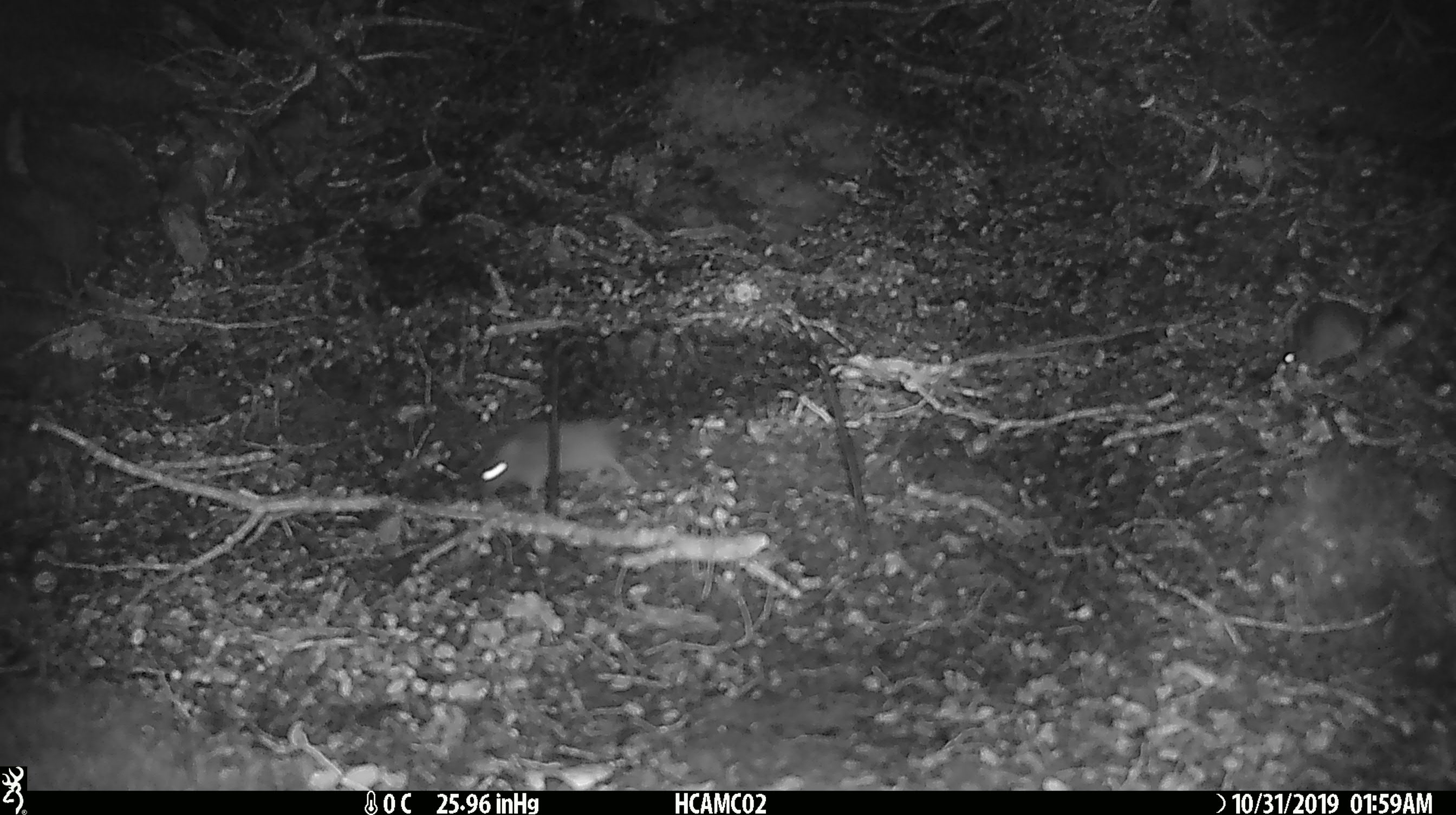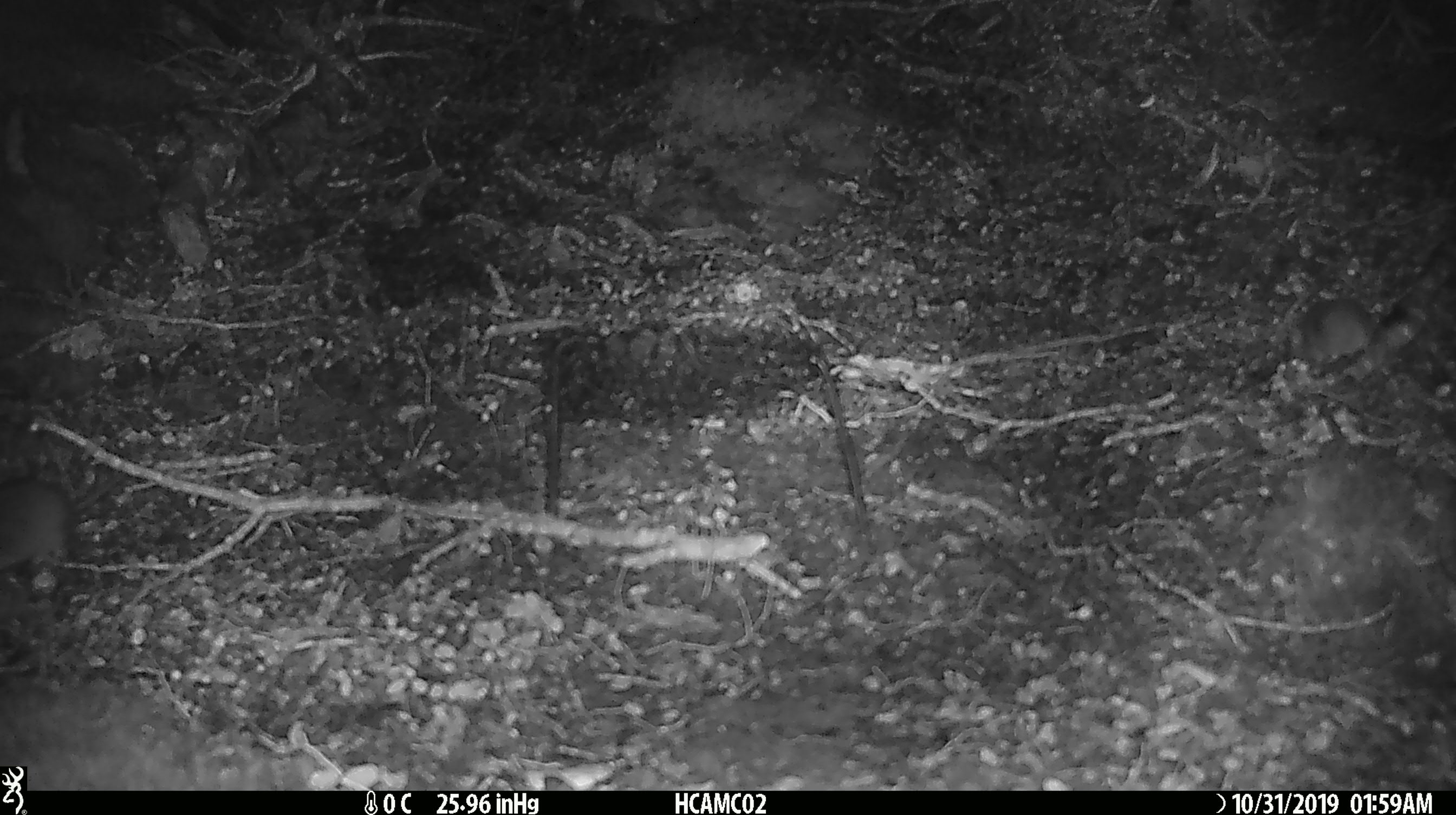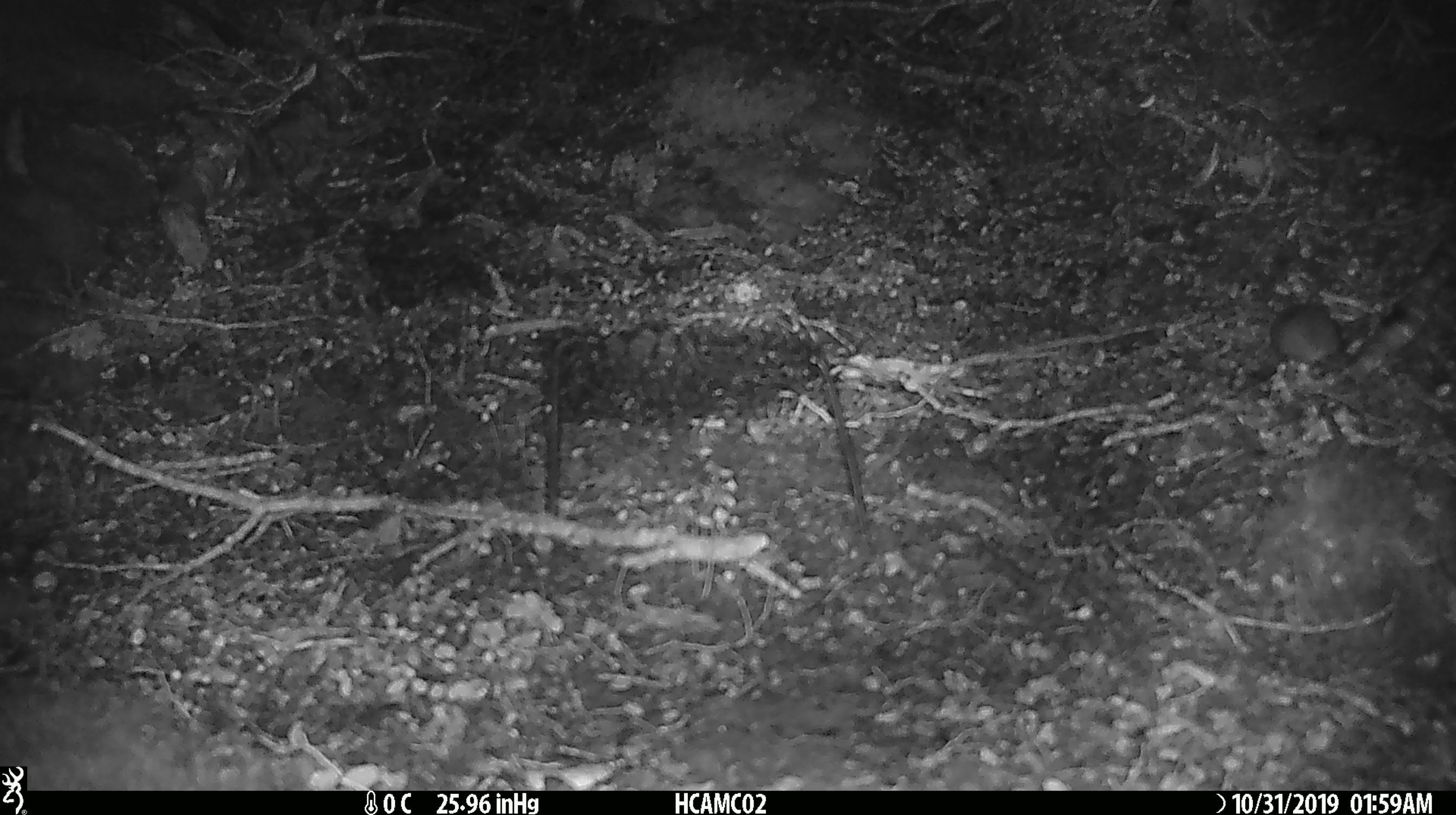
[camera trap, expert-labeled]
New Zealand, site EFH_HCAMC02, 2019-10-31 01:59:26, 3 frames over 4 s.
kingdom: Animalia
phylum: Chordata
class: Mammalia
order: Rodentia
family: Muridae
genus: Mus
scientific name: Mus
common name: mouse